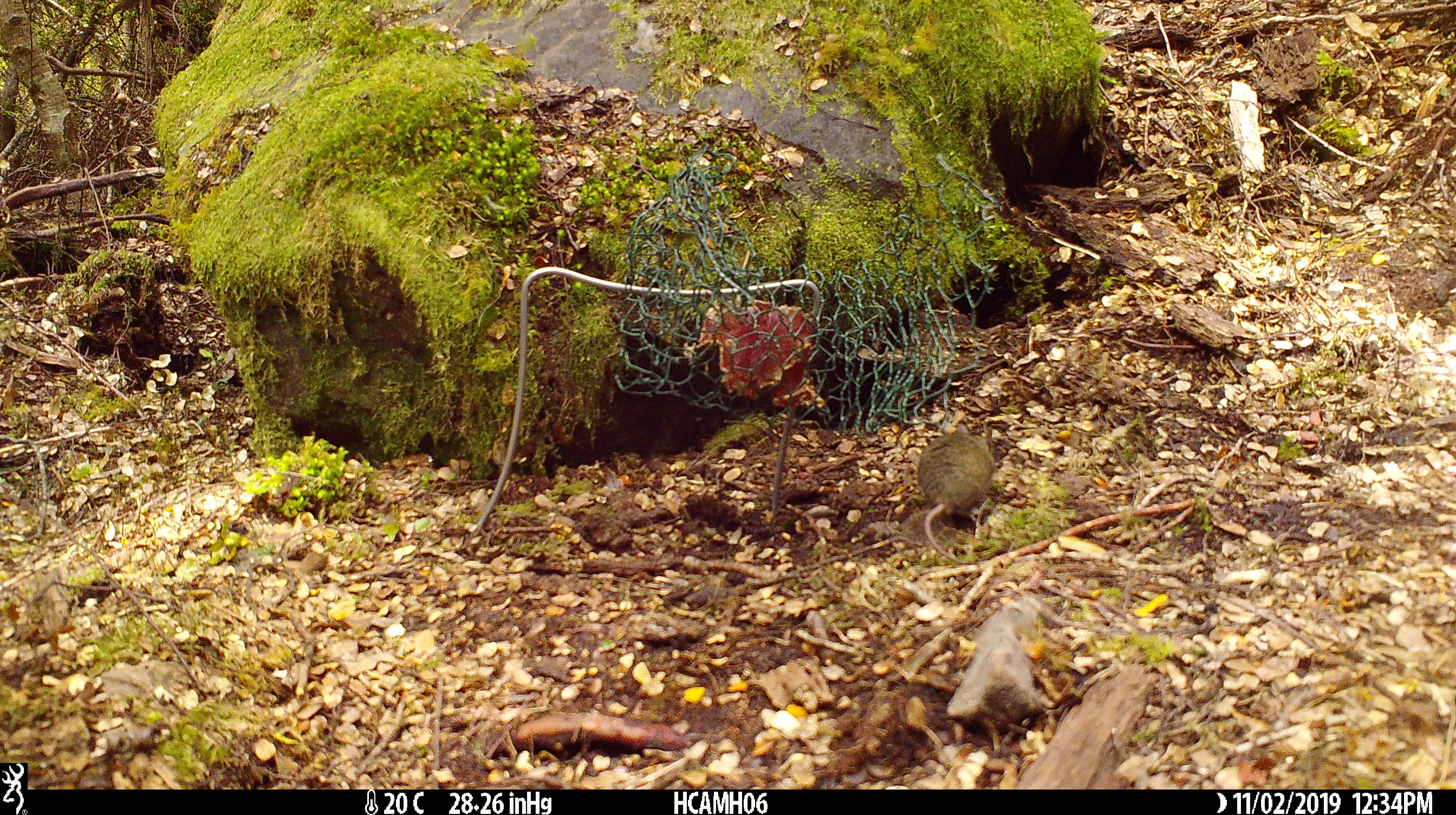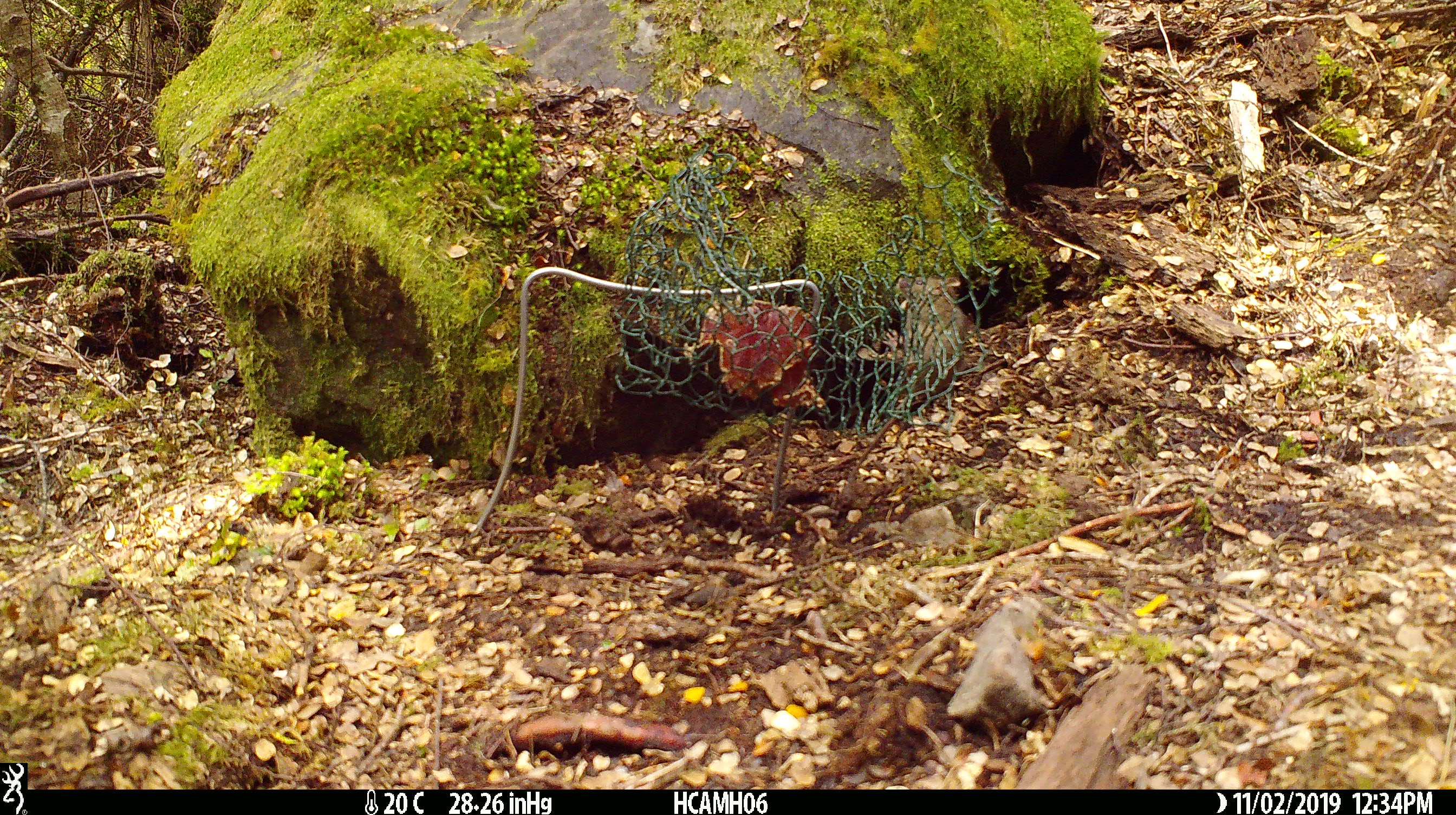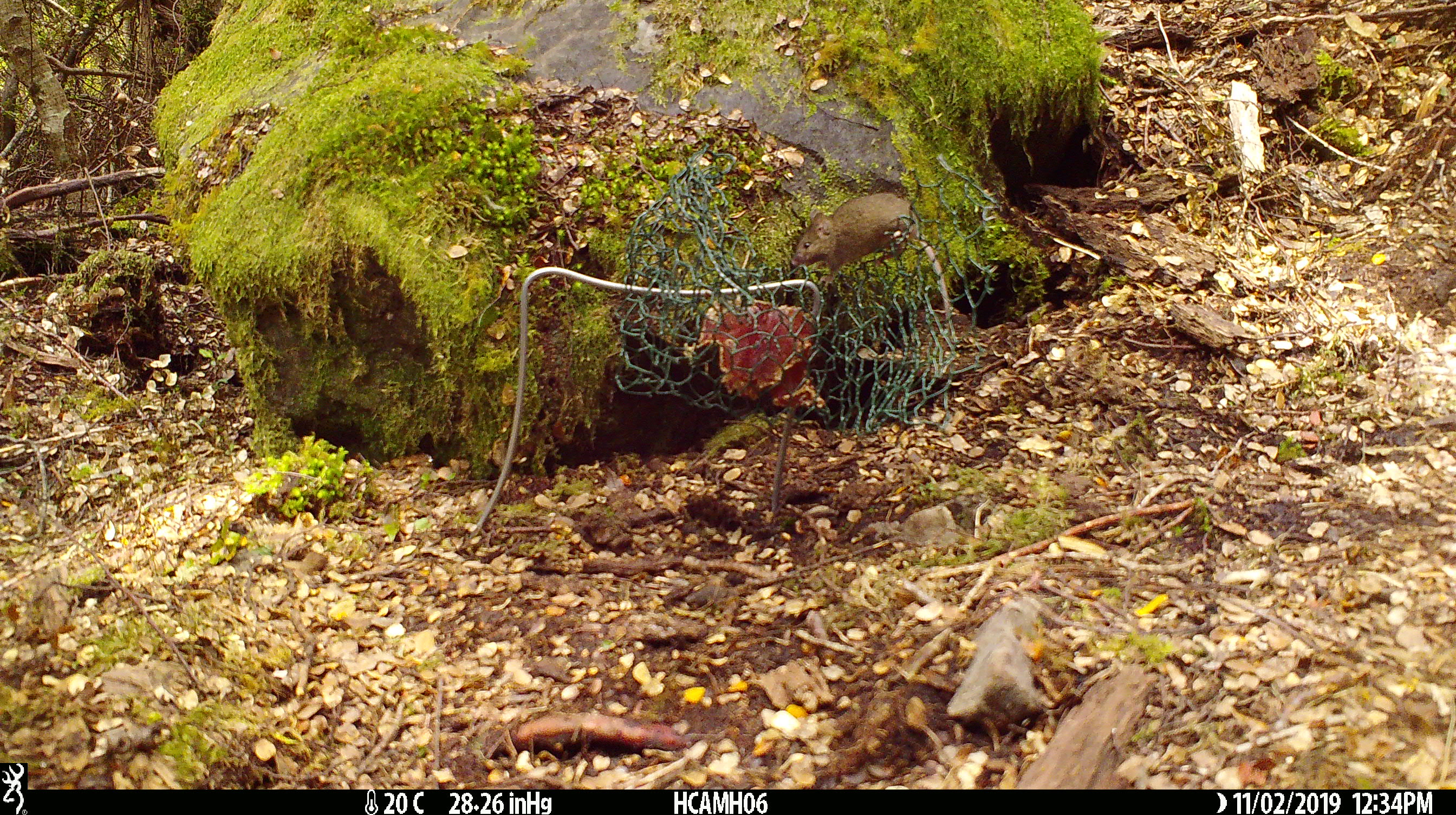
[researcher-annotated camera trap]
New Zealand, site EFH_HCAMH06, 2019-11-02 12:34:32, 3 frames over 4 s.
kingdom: Animalia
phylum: Chordata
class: Mammalia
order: Rodentia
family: Muridae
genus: Mus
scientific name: Mus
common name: mouse